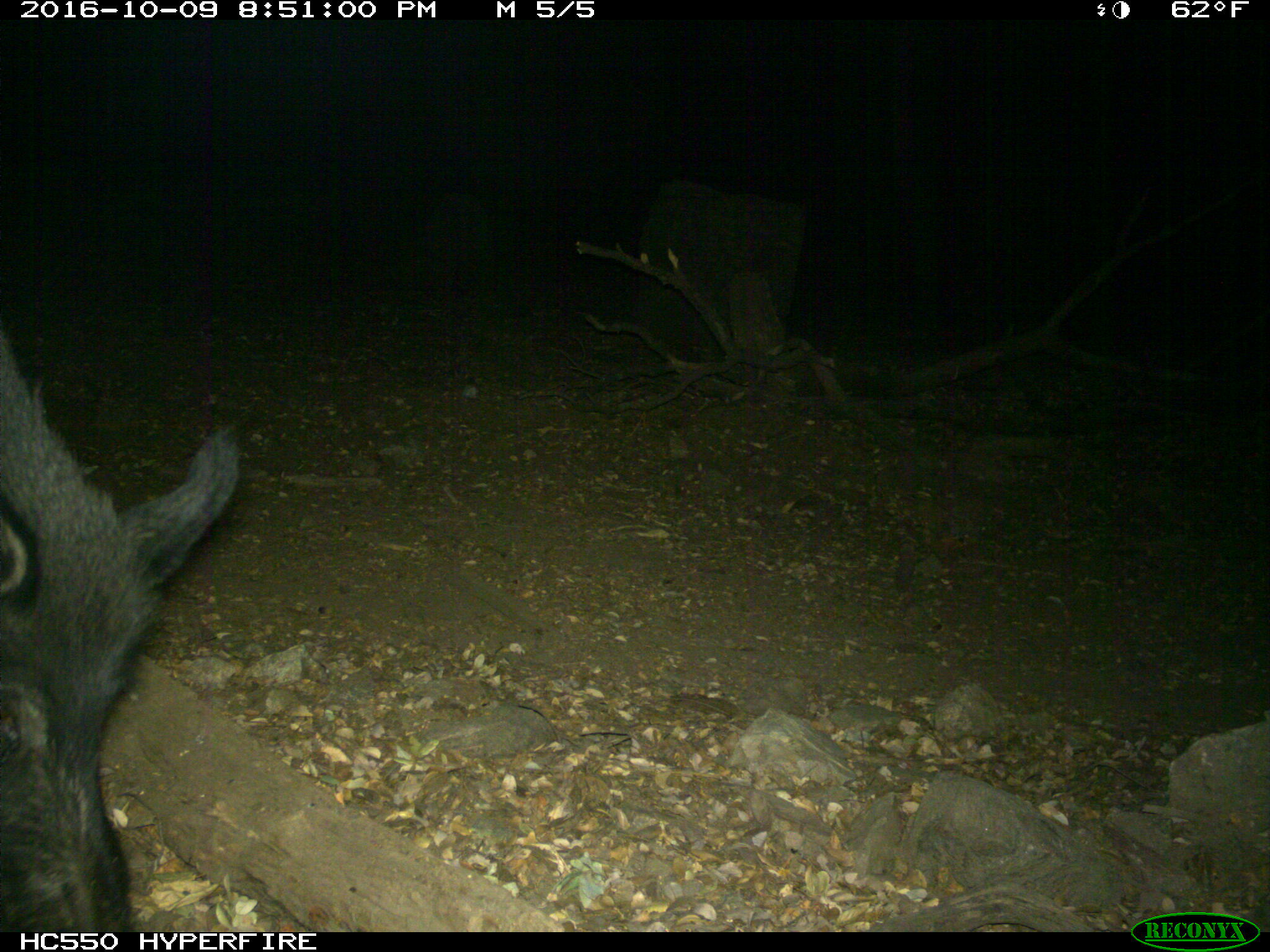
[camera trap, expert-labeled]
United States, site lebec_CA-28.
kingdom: Animalia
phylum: Chordata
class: Mammalia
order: Artiodactyla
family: Suidae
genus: Sus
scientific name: Sus scrofa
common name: wild boar